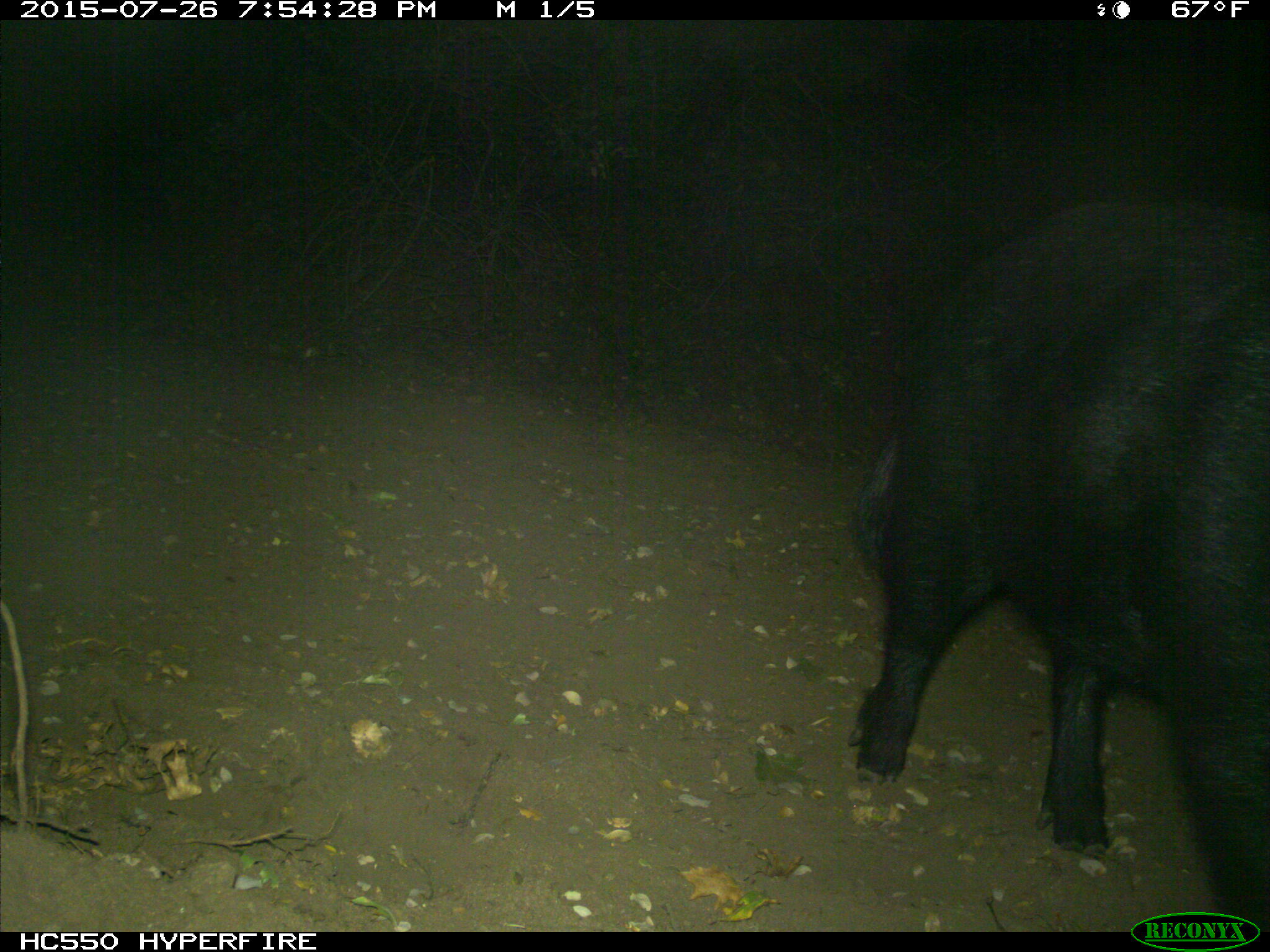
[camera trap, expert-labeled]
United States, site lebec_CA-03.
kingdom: Animalia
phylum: Chordata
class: Mammalia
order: Artiodactyla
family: Suidae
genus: Sus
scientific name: Sus scrofa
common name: wild boar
Sus scrofa (wild boar).